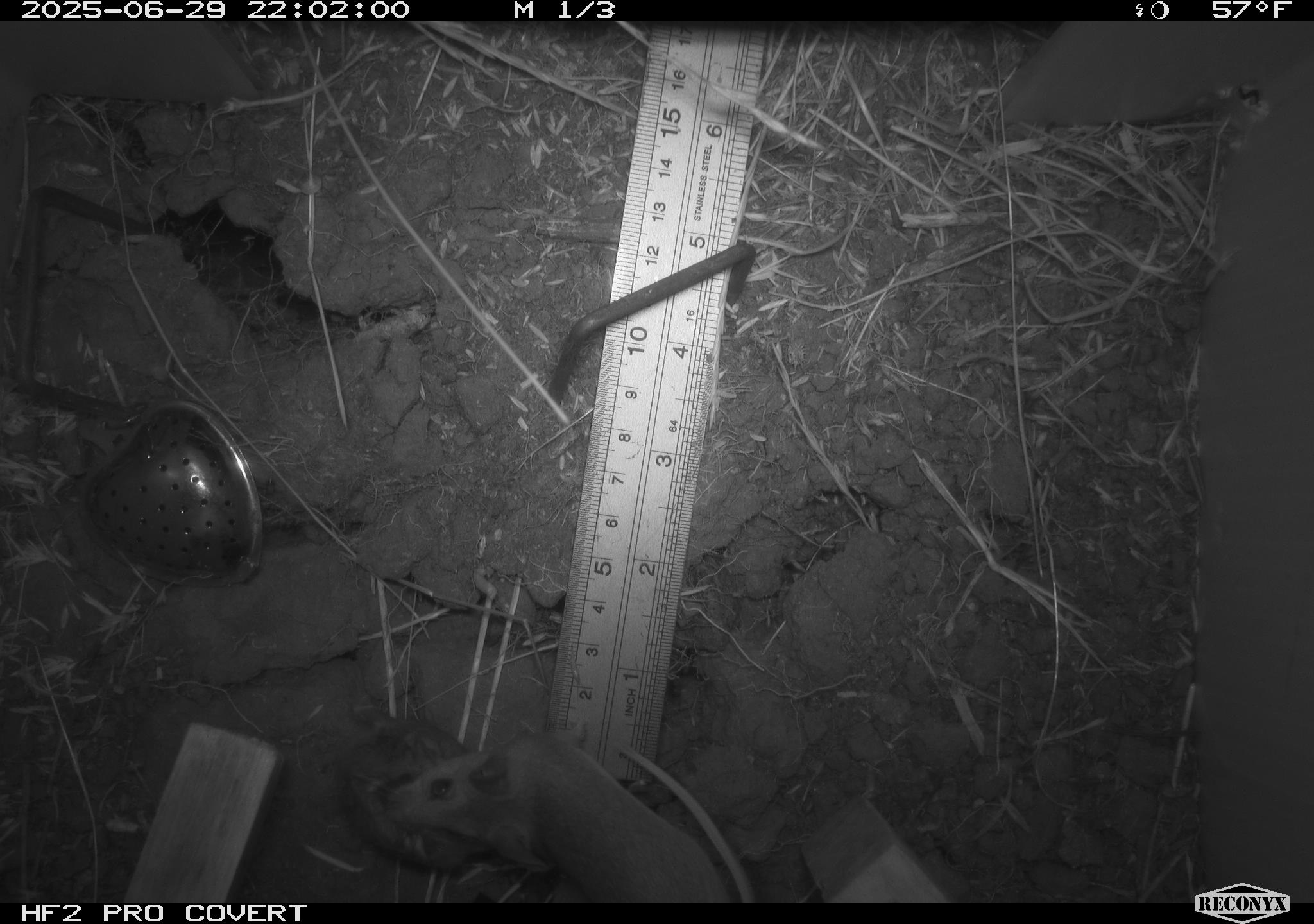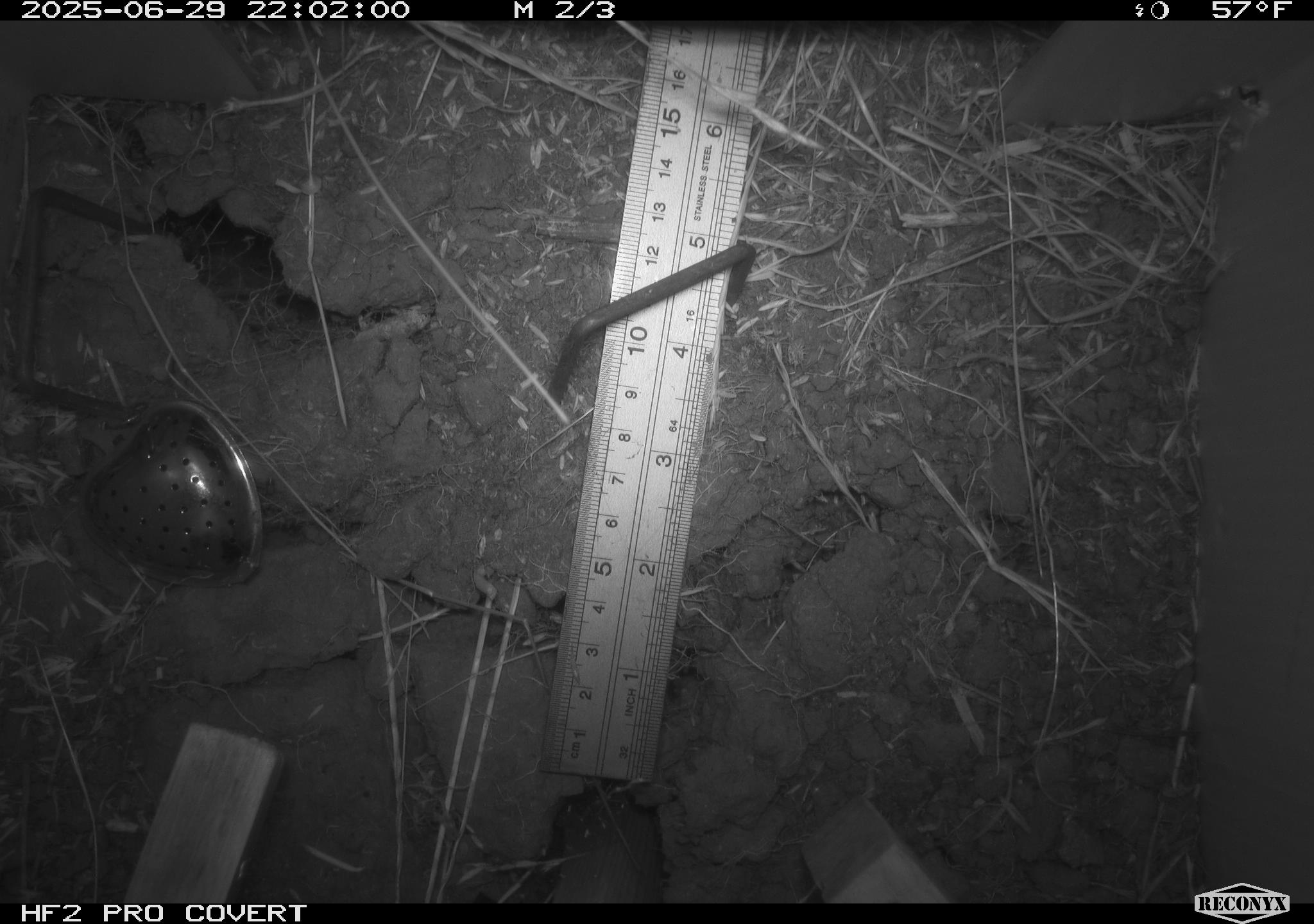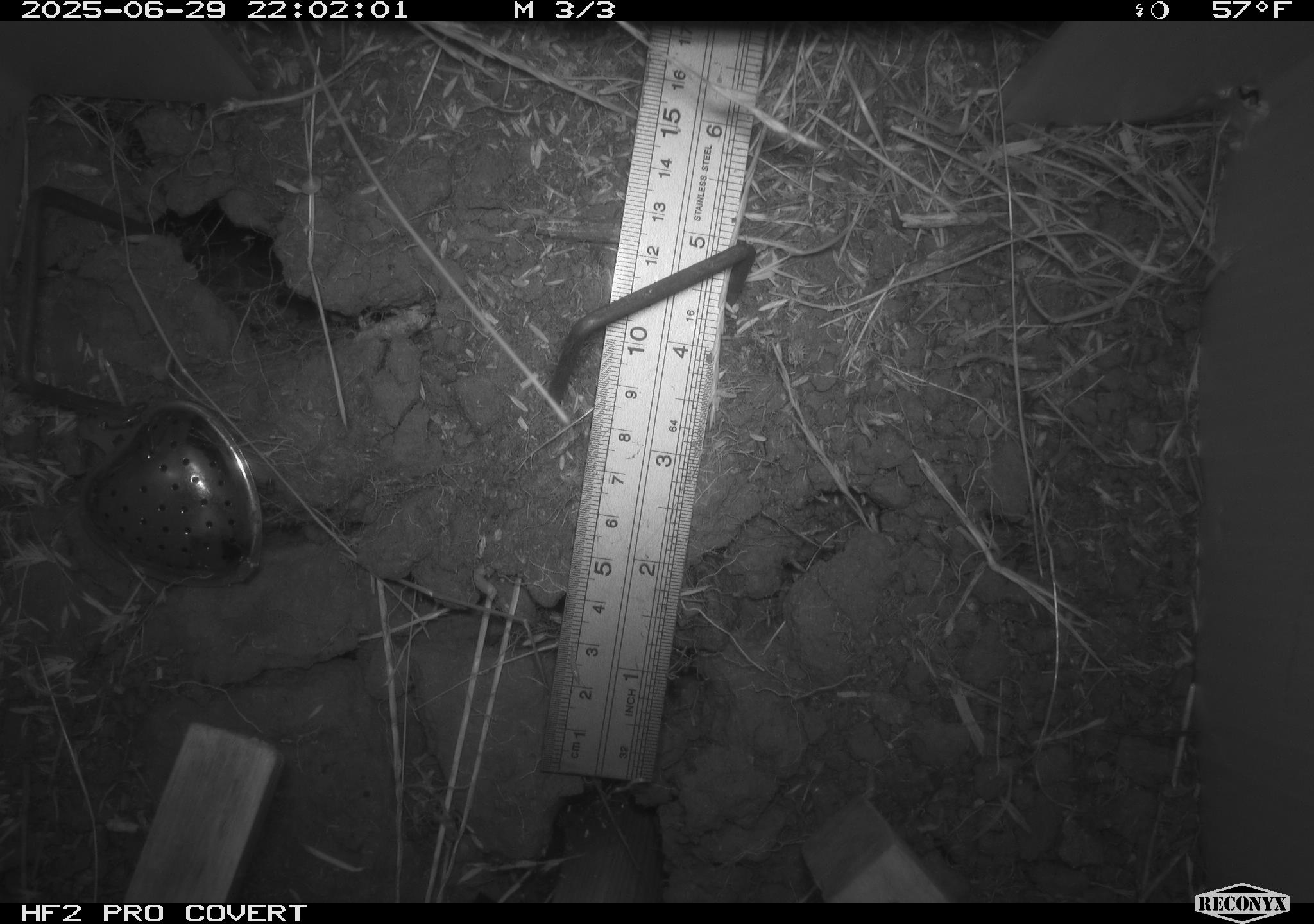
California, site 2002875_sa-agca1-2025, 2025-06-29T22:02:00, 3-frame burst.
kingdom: Animalia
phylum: Chordata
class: Mammalia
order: Rodentia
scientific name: Rodentia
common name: mouse species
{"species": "mouse species (Rodentia)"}